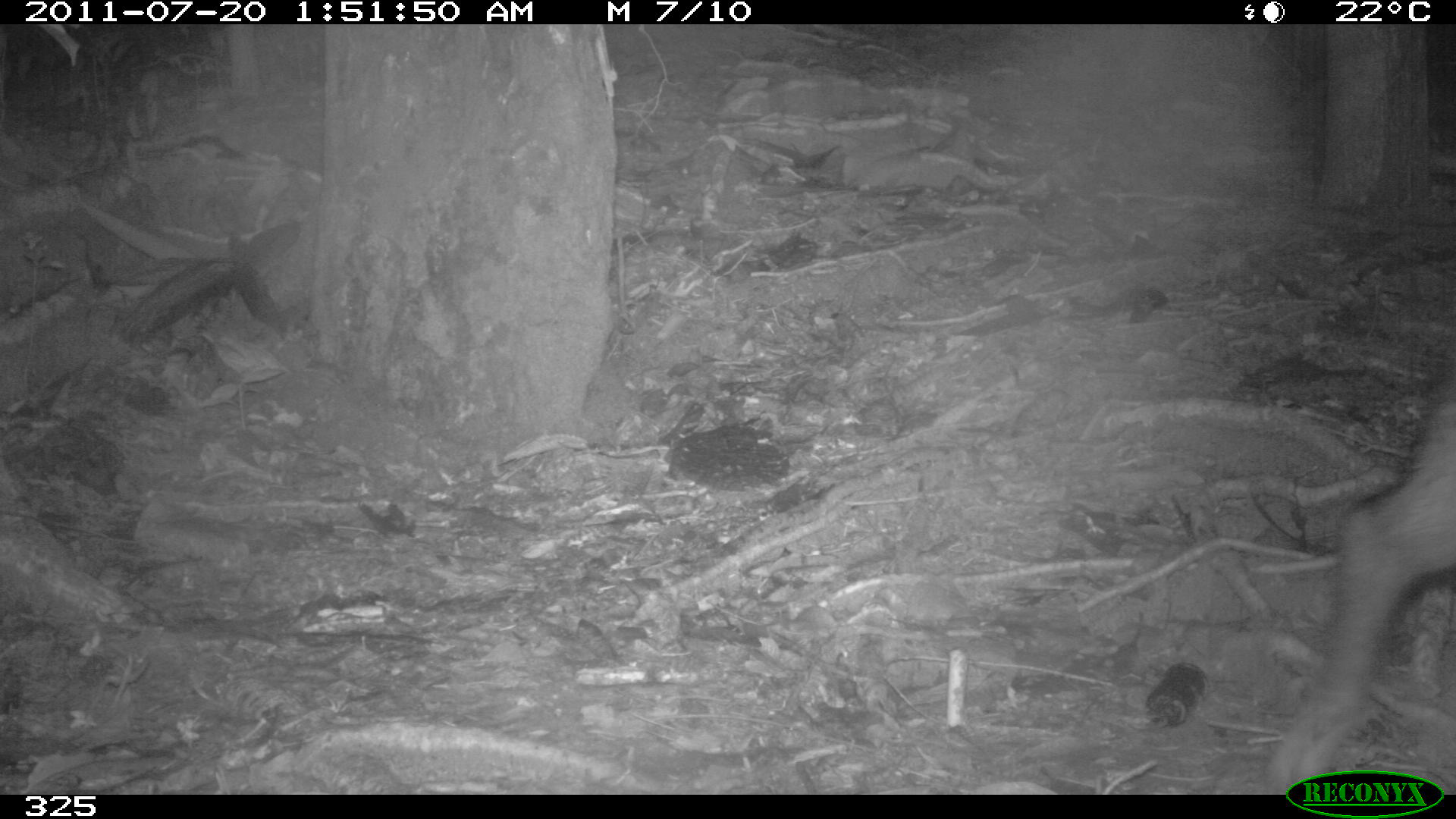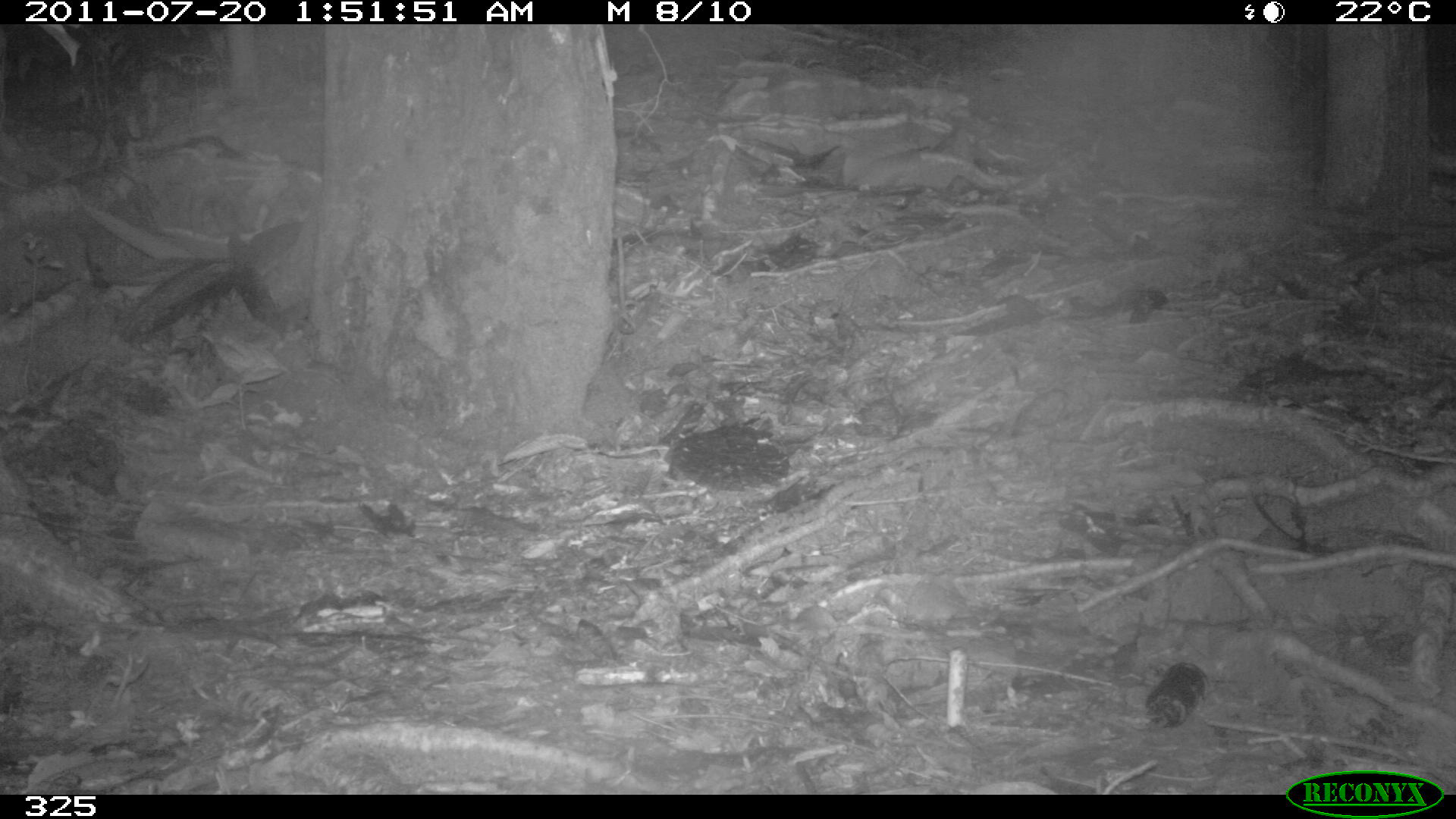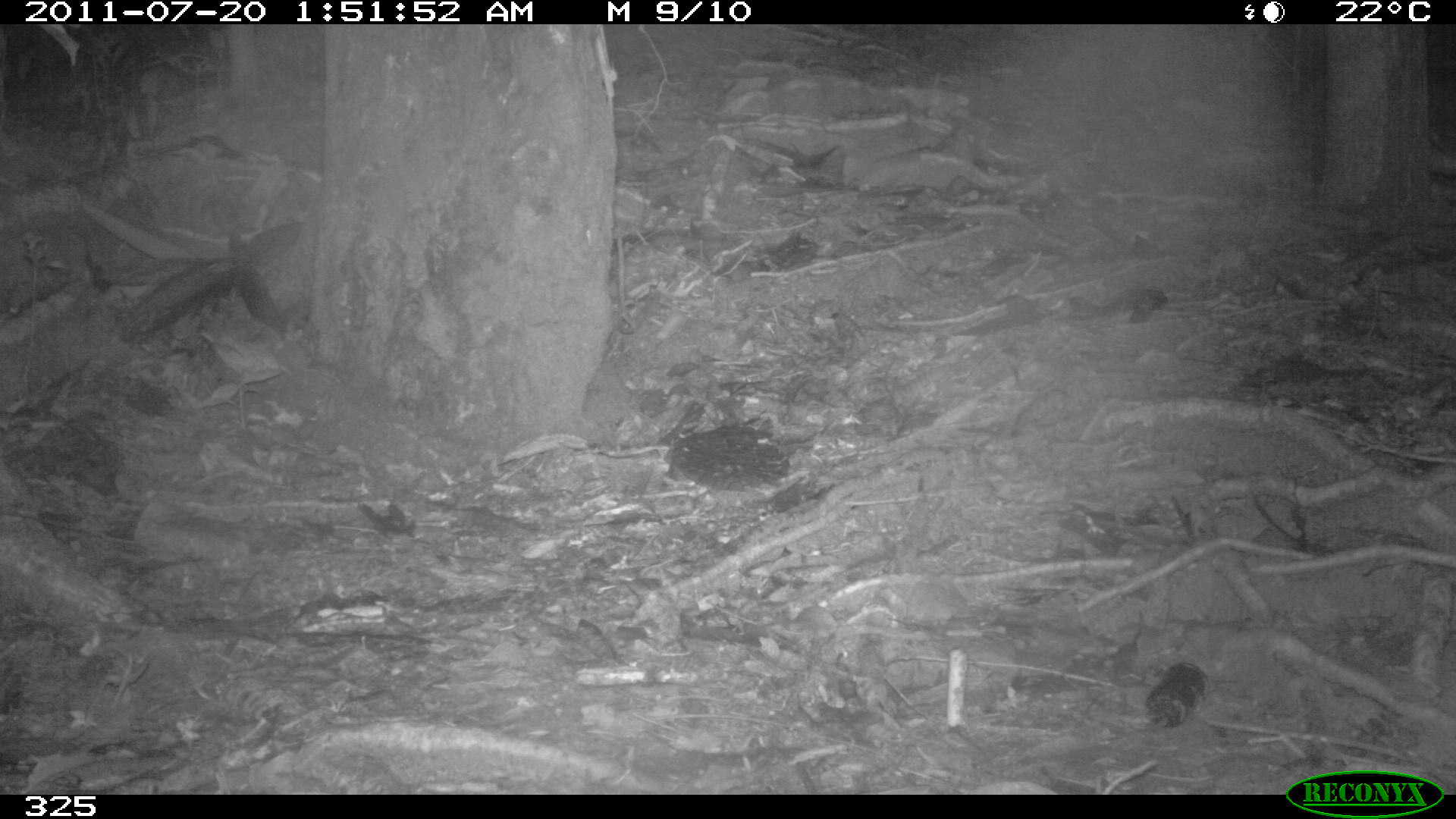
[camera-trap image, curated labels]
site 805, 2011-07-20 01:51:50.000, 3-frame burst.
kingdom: Animalia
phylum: Chordata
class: Mammalia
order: Artiodactyla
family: Tayassuidae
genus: Tayassu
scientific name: Tayassu pecari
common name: white-lipped peccary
Tayassu pecari (white-lipped peccary).